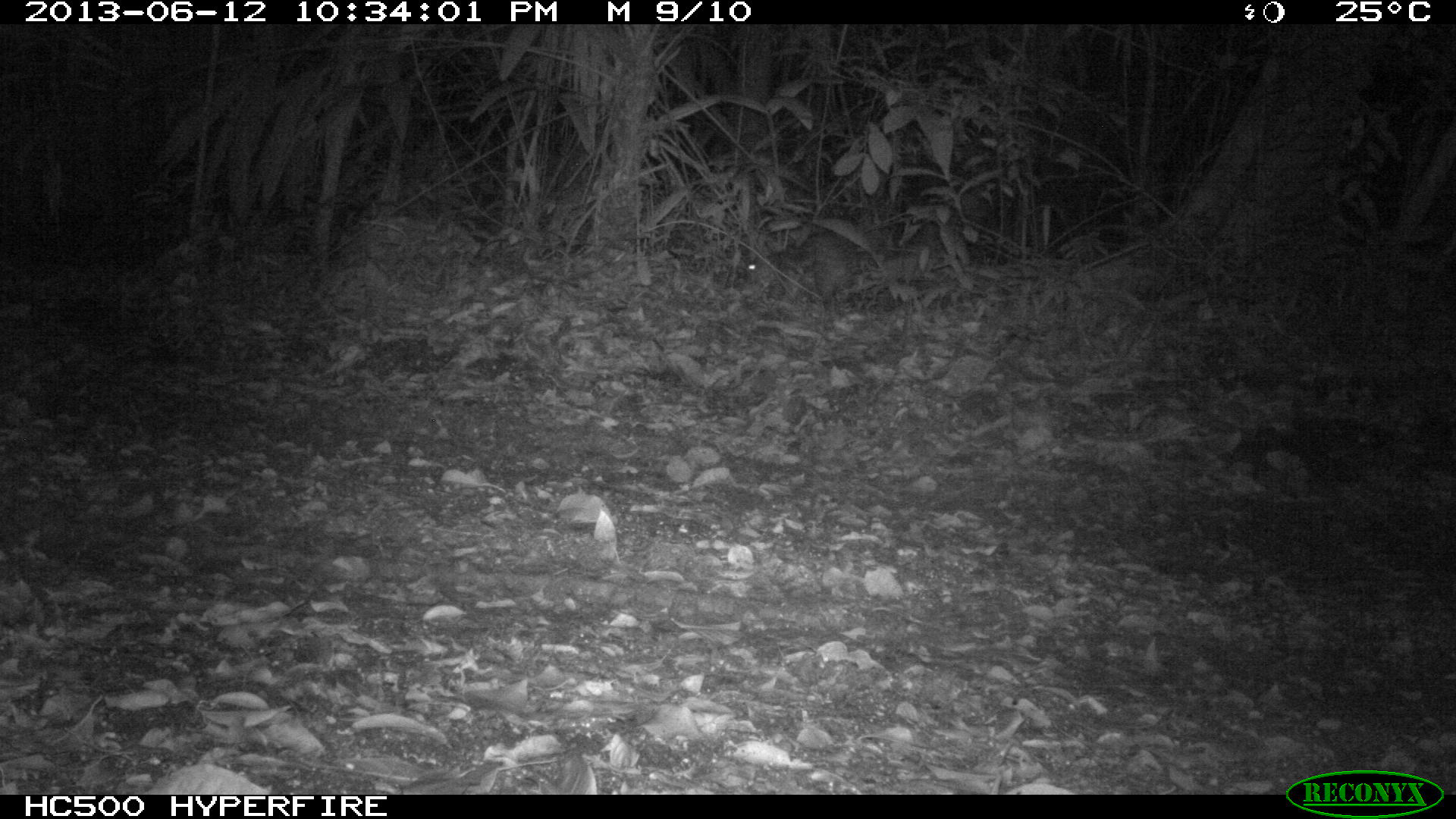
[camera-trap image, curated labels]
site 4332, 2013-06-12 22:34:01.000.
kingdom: Animalia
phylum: Chordata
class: Mammalia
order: Rodentia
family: Cuniculidae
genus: Cuniculus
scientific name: Cuniculus paca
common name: lowland paca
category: agouti paca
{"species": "agouti paca (lowland paca) (Cuniculus paca)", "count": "1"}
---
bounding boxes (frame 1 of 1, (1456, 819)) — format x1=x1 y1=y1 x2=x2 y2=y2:
agouti paca: x1=745 y1=229 x2=860 y2=333